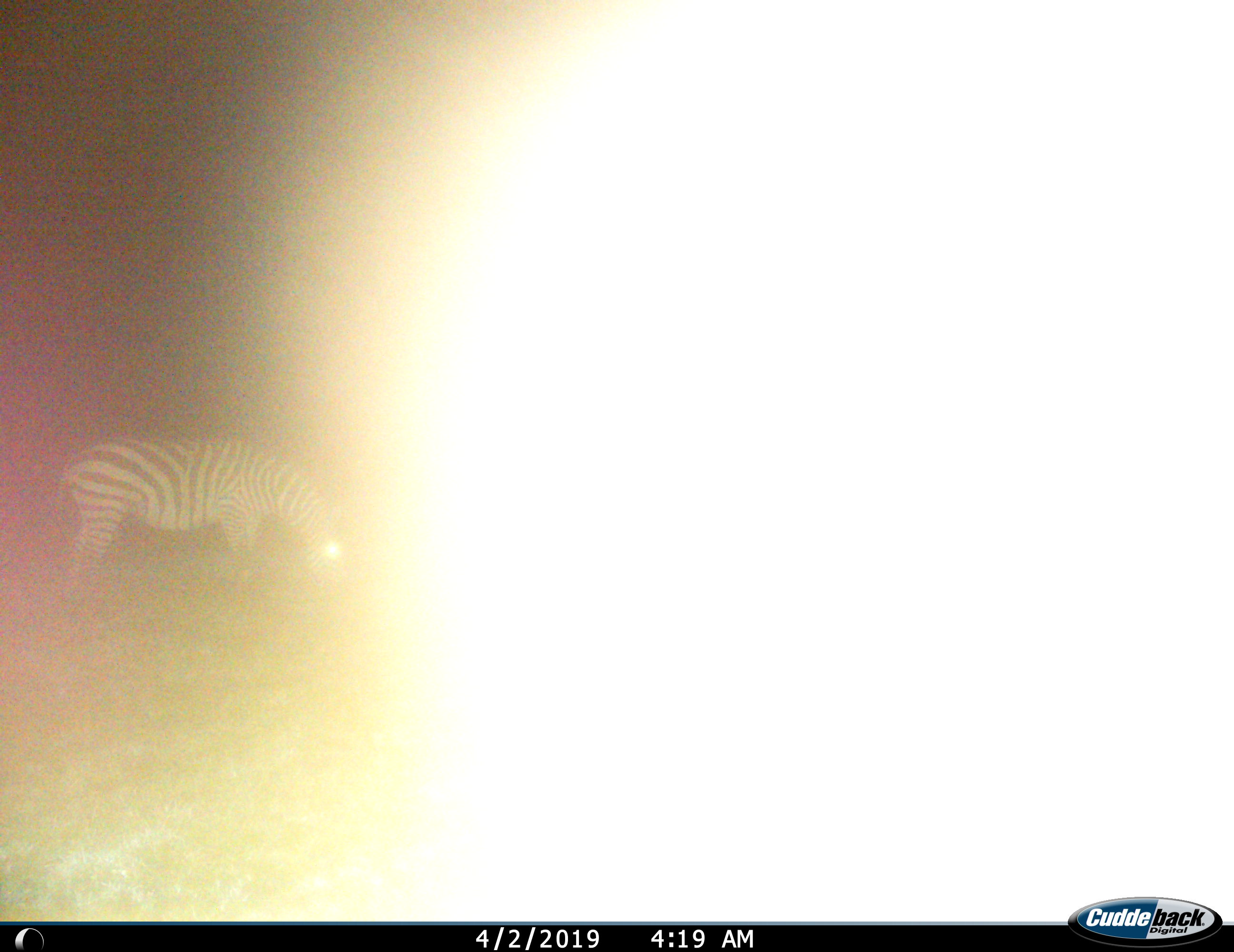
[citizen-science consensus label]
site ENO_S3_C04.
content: unidentified animal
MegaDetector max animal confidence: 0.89